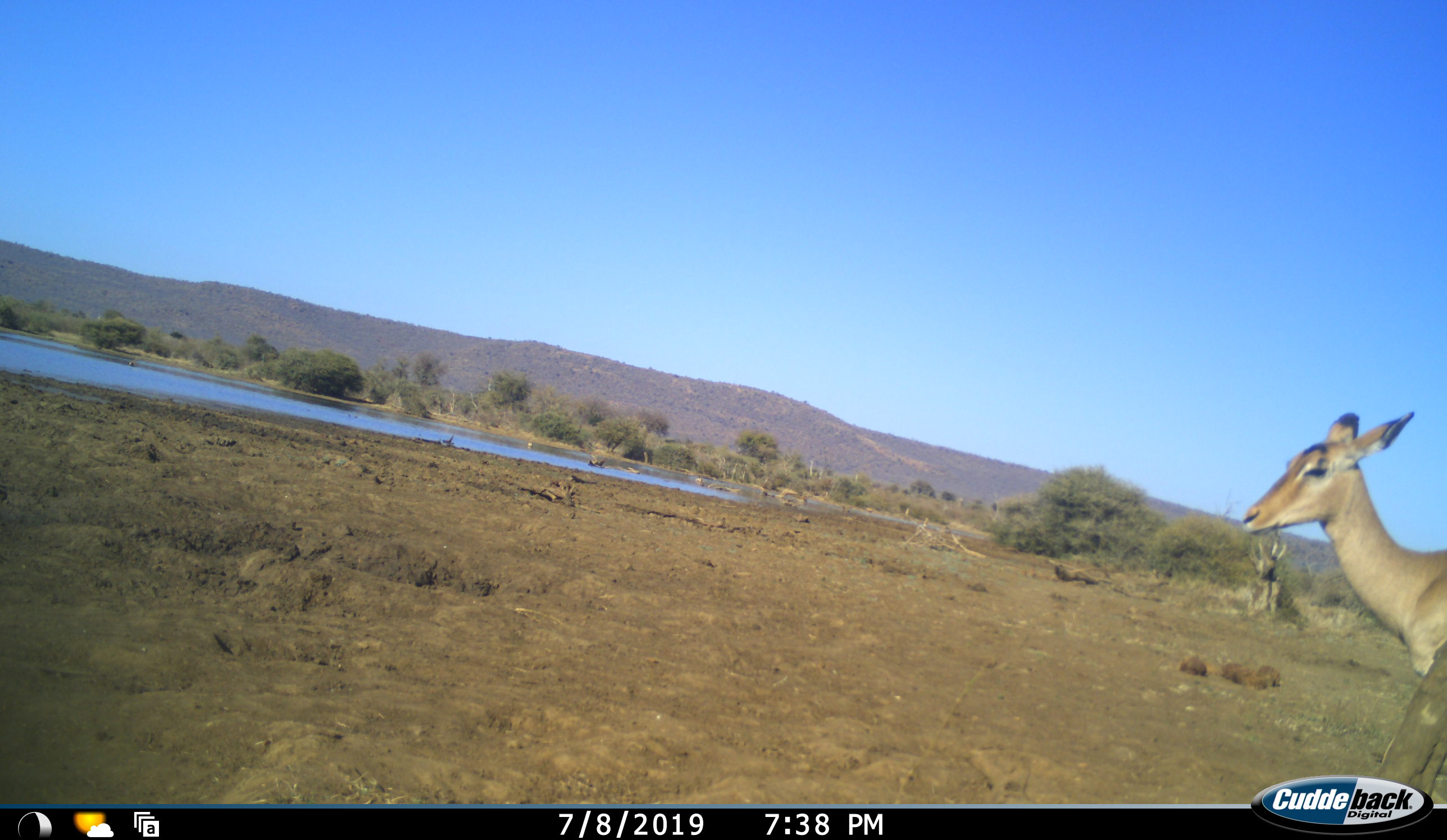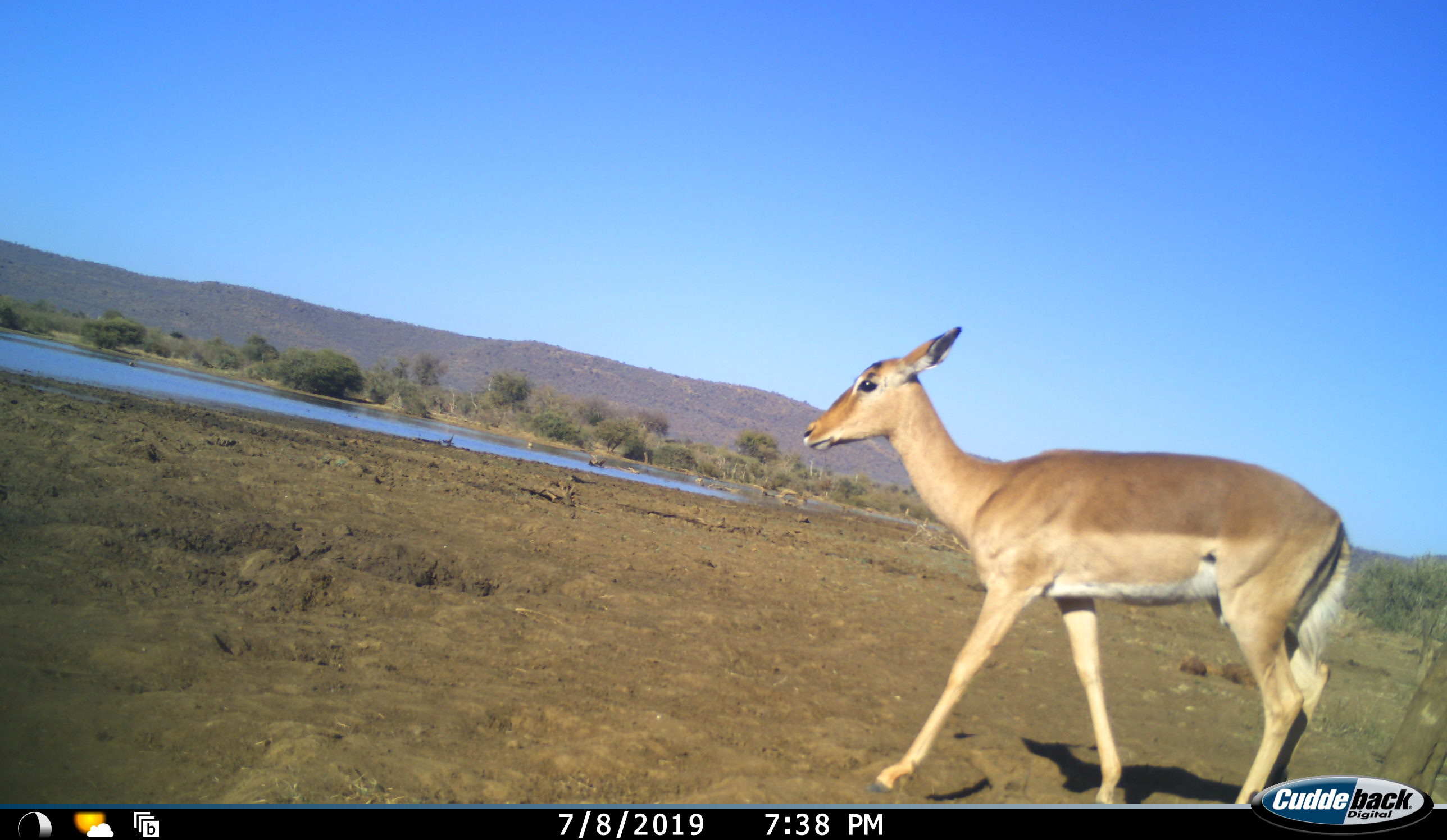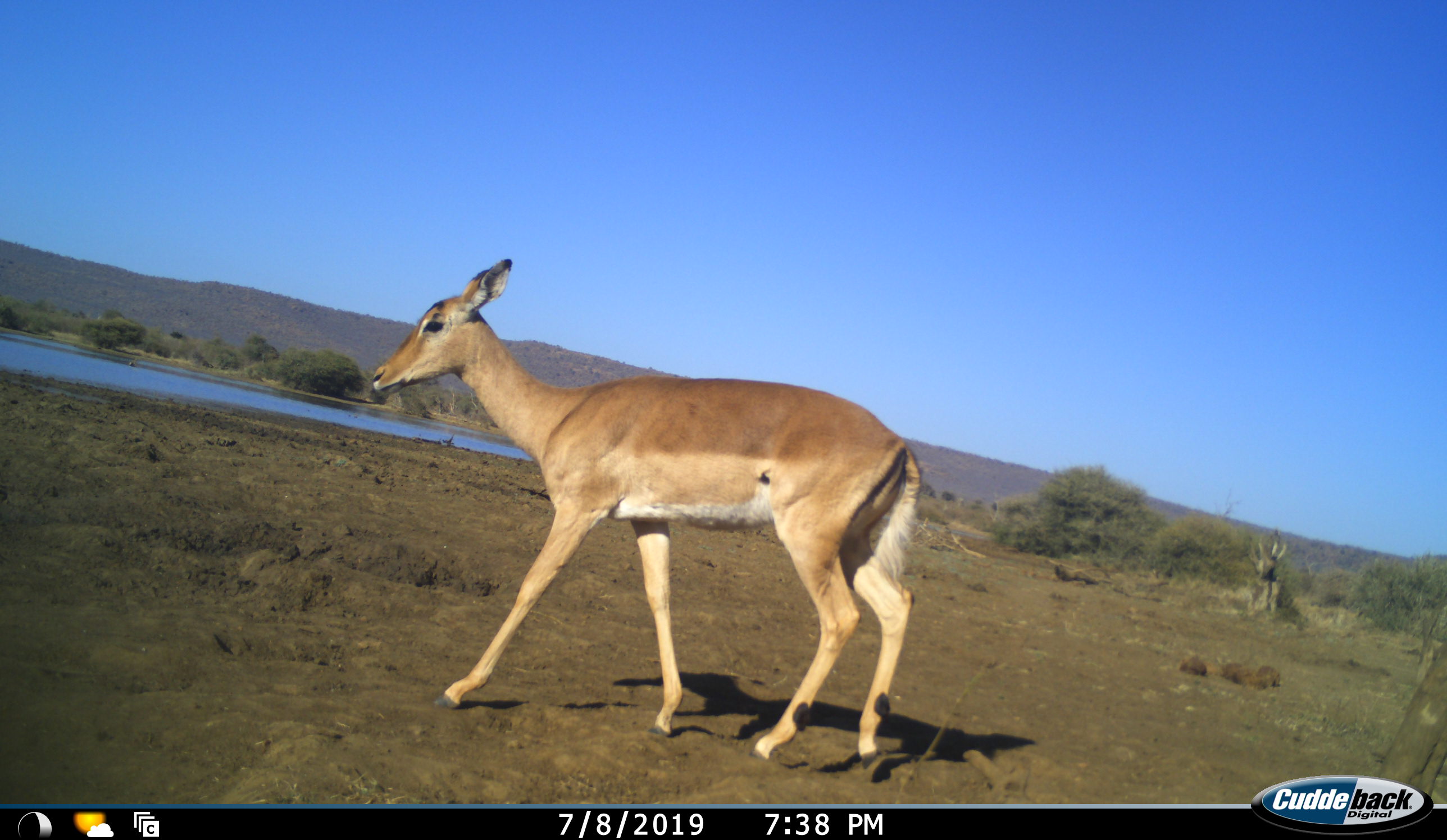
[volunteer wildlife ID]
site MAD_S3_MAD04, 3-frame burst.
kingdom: Animalia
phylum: Chordata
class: Mammalia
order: Artiodactyla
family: Bovidae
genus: Aepyceros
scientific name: Aepyceros melampus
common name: impala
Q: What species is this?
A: Impala (Aepyceros melampus).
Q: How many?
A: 1.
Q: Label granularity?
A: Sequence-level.